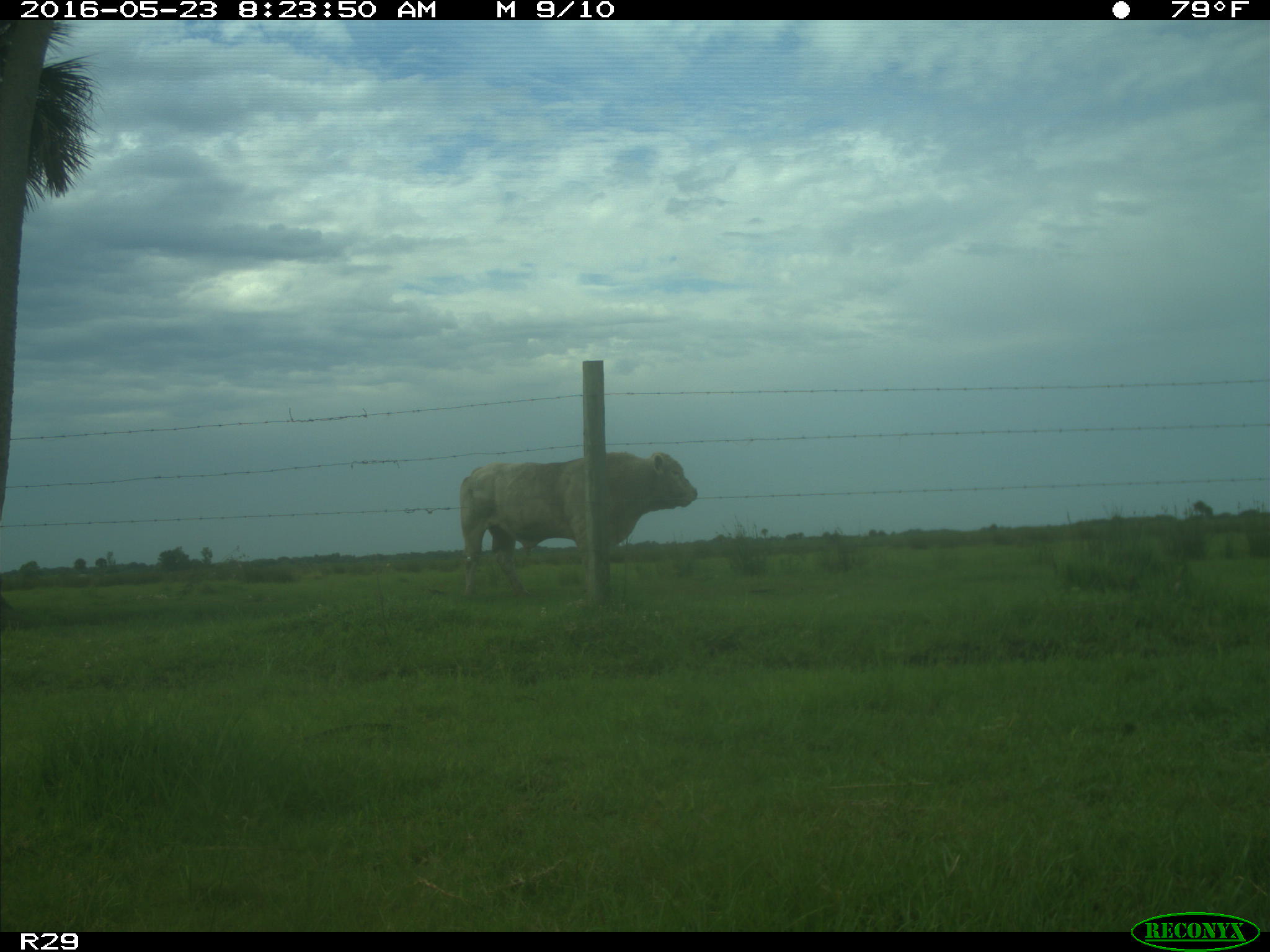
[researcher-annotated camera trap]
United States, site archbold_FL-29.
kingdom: Animalia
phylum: Chordata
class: Mammalia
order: Artiodactyla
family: Bovidae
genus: Bos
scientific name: Bos taurus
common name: domestic cow